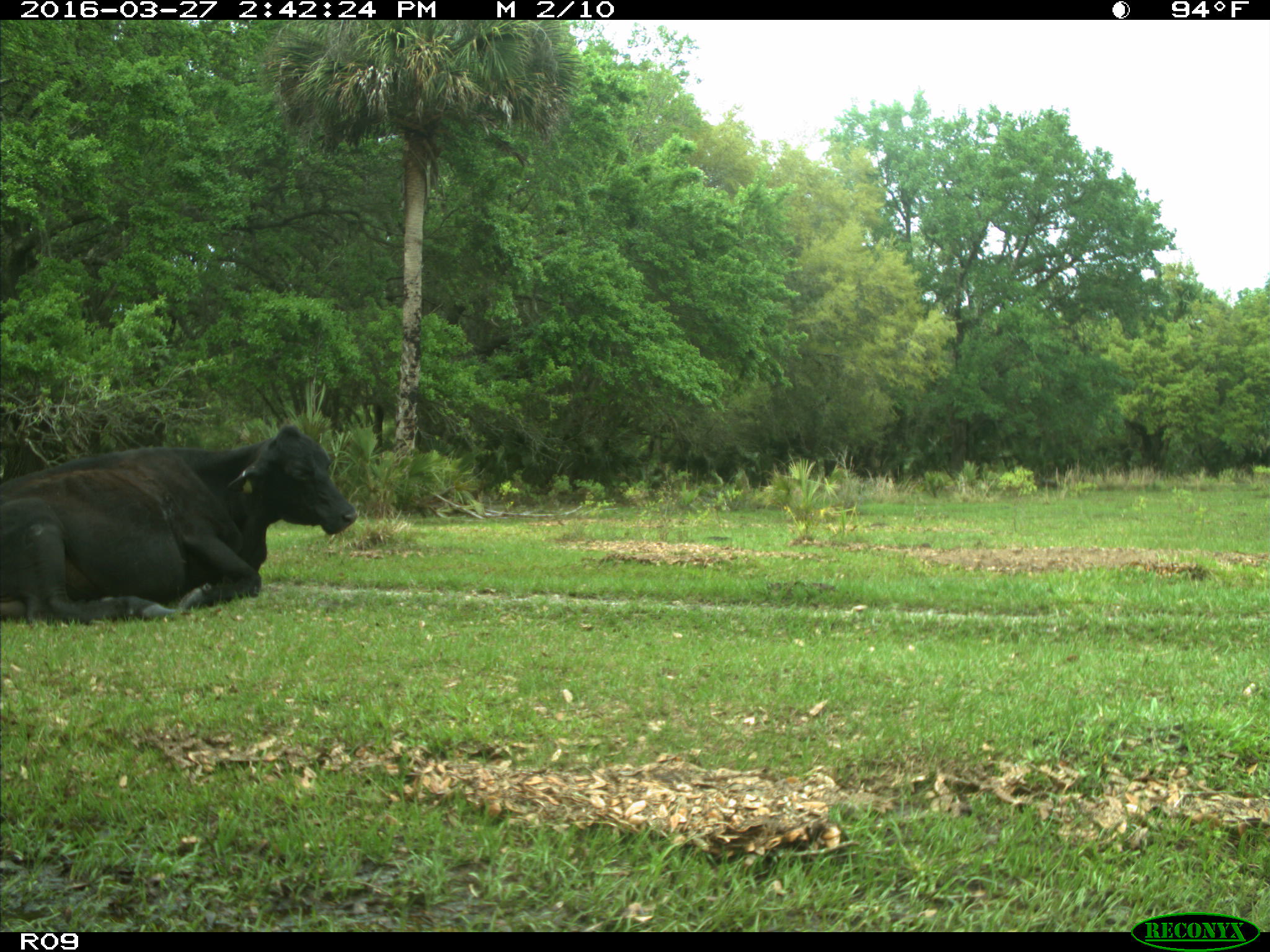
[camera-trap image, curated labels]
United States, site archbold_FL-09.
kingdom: Animalia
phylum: Chordata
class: Mammalia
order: Artiodactyla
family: Bovidae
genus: Bos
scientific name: Bos taurus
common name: domestic cow